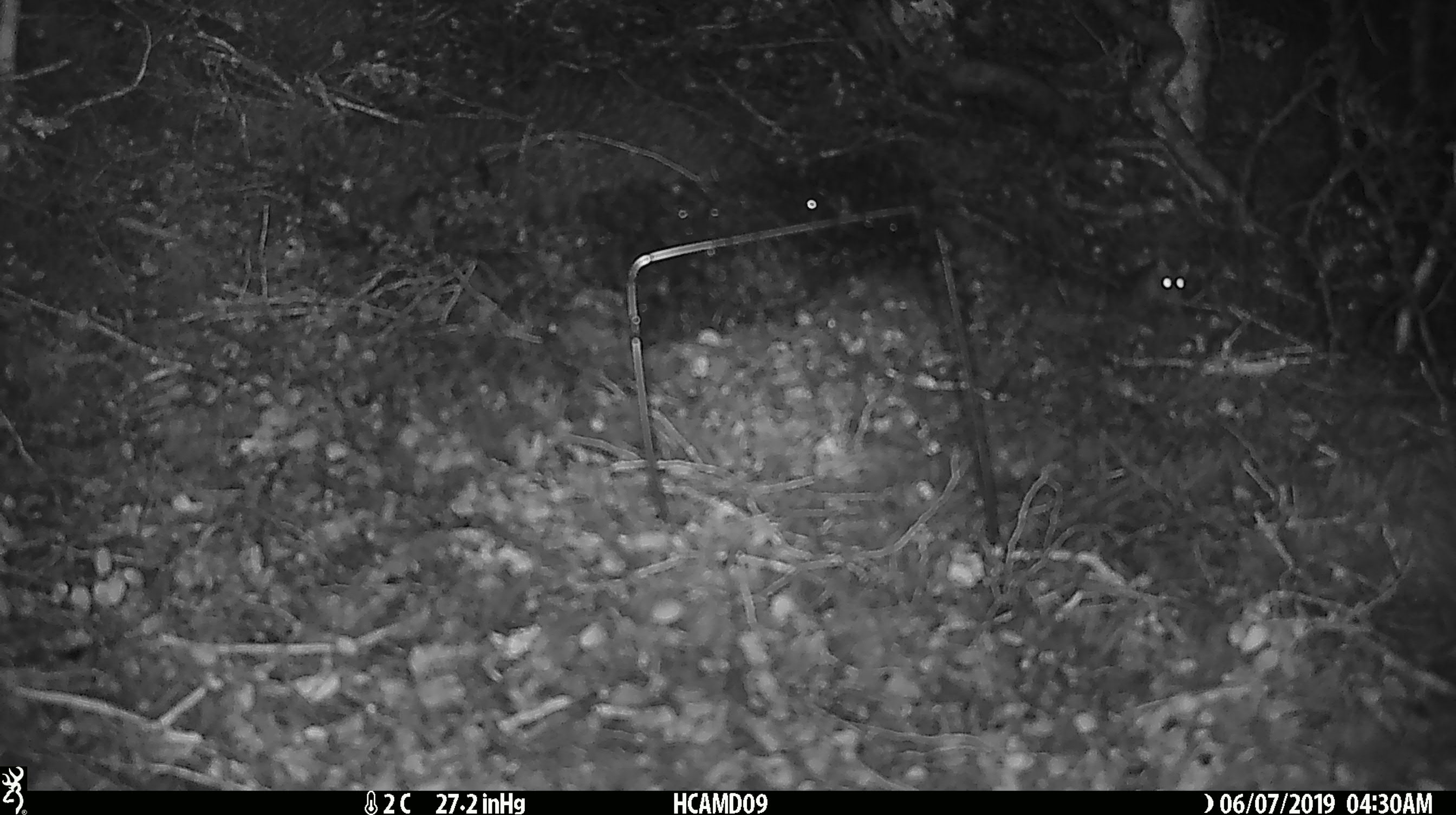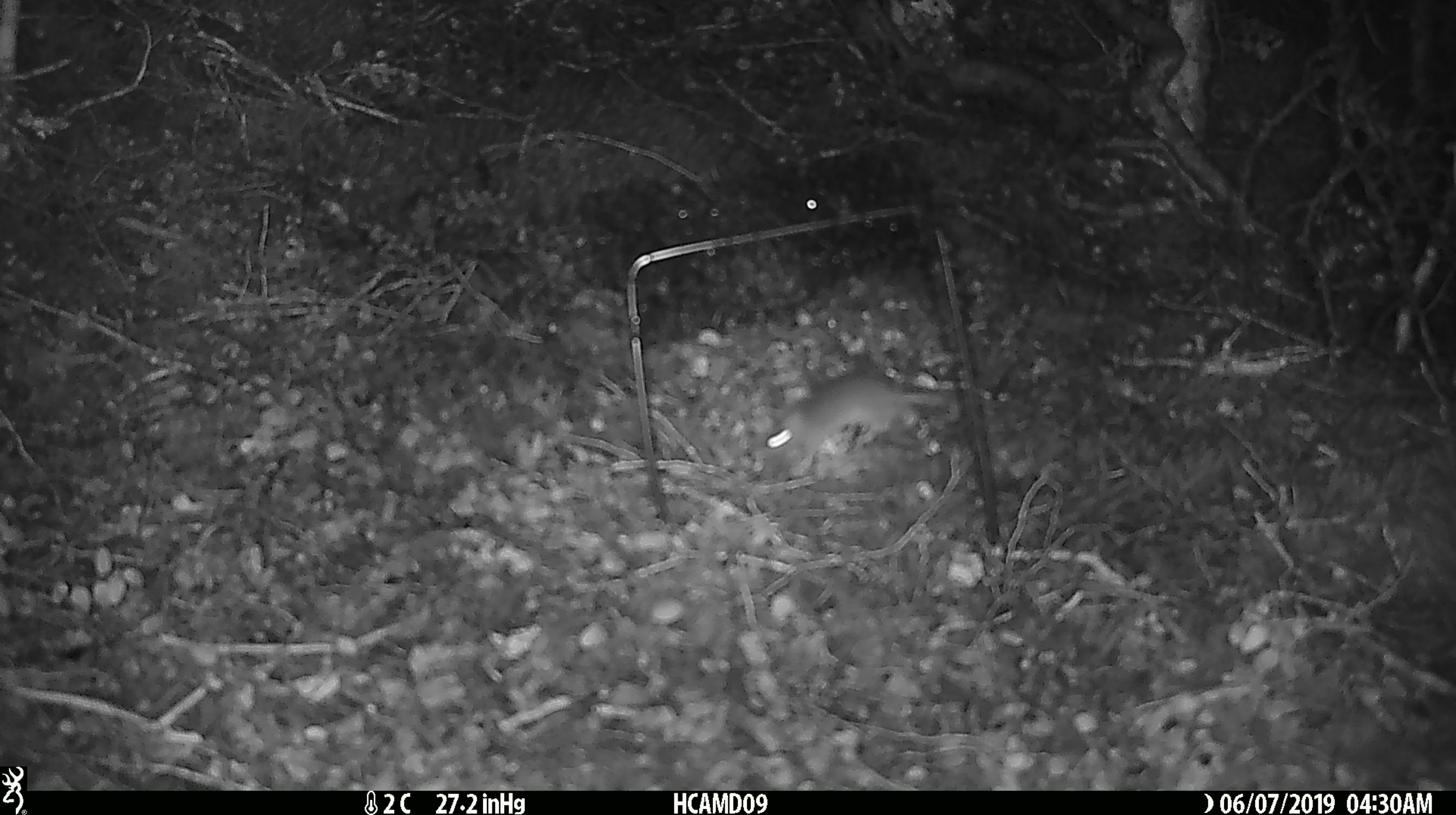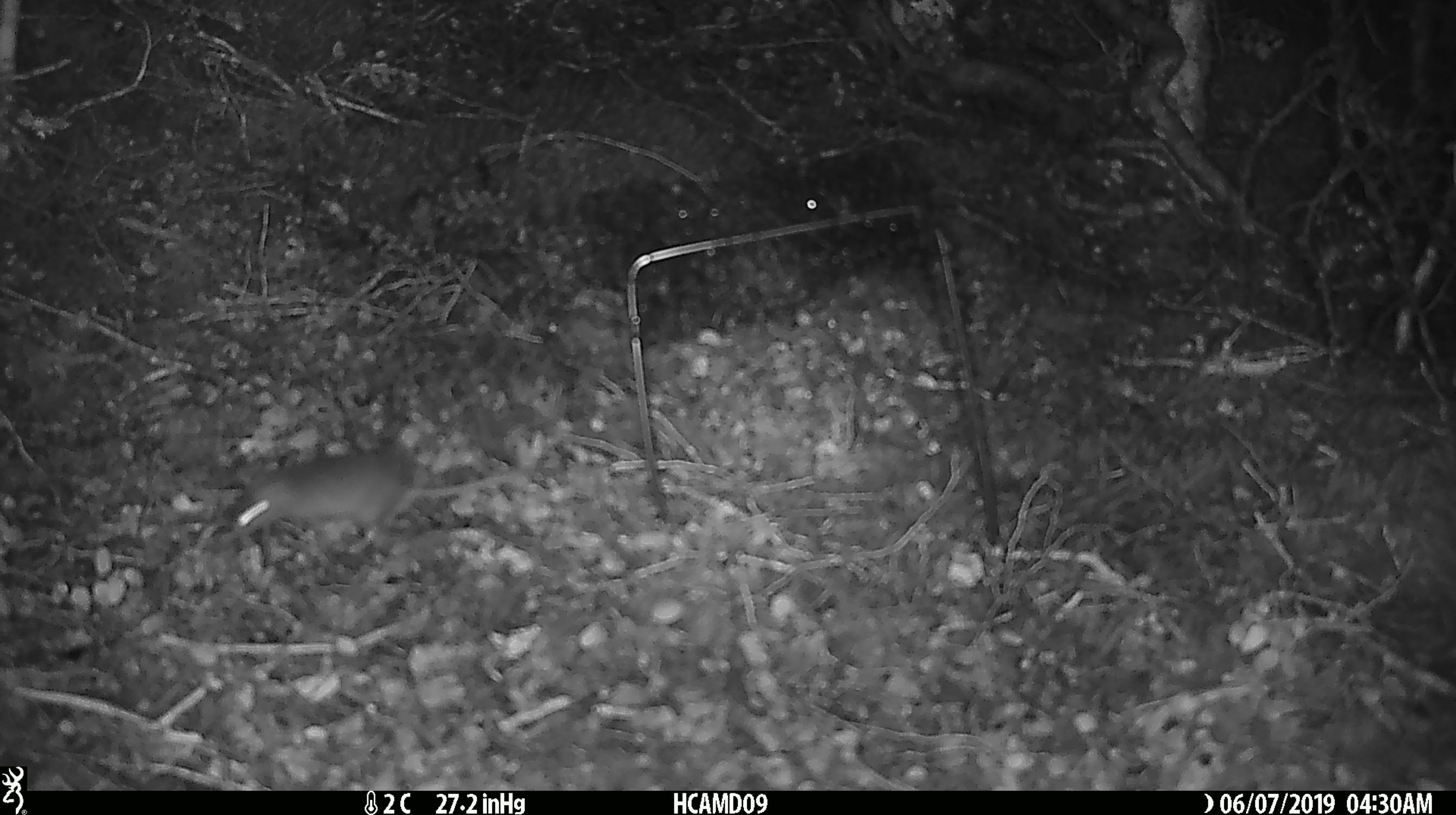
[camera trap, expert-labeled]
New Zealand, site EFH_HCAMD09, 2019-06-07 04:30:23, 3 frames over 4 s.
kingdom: Animalia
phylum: Chordata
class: Mammalia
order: Rodentia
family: Muridae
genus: Mus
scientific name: Mus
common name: mouse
Mouse (Mus).